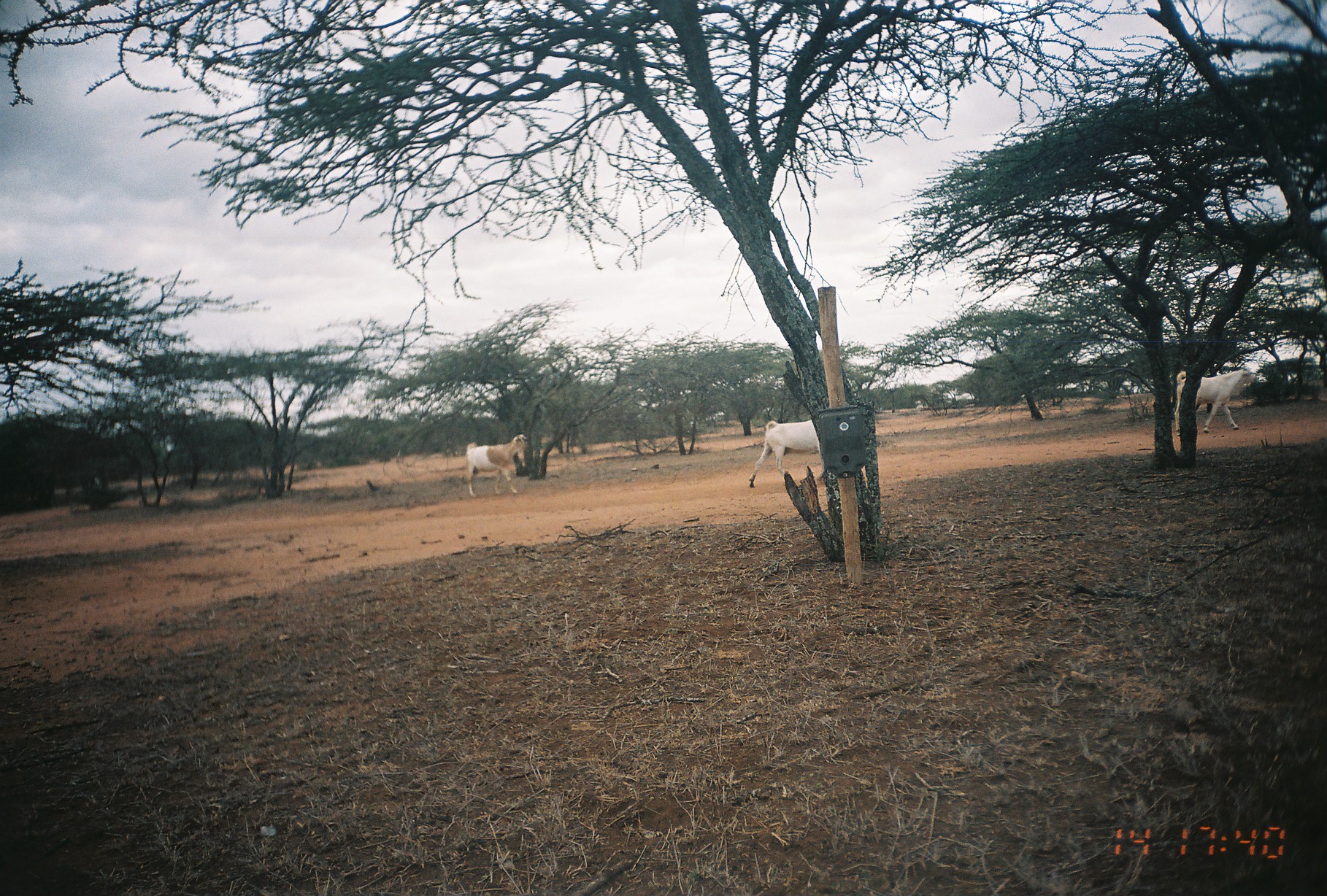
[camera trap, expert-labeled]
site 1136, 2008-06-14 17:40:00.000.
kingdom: Animalia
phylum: Chordata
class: Mammalia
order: Artiodactyla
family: Bovidae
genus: Capra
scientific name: Capra aegagrus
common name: wild goat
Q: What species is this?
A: Capra aegagrus (wild goat).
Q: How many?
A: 3.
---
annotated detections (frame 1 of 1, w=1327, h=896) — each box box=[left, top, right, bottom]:
capra aegagrus: box=[1174, 369, 1265, 439]; box=[749, 420, 822, 488]; box=[463, 432, 530, 499]